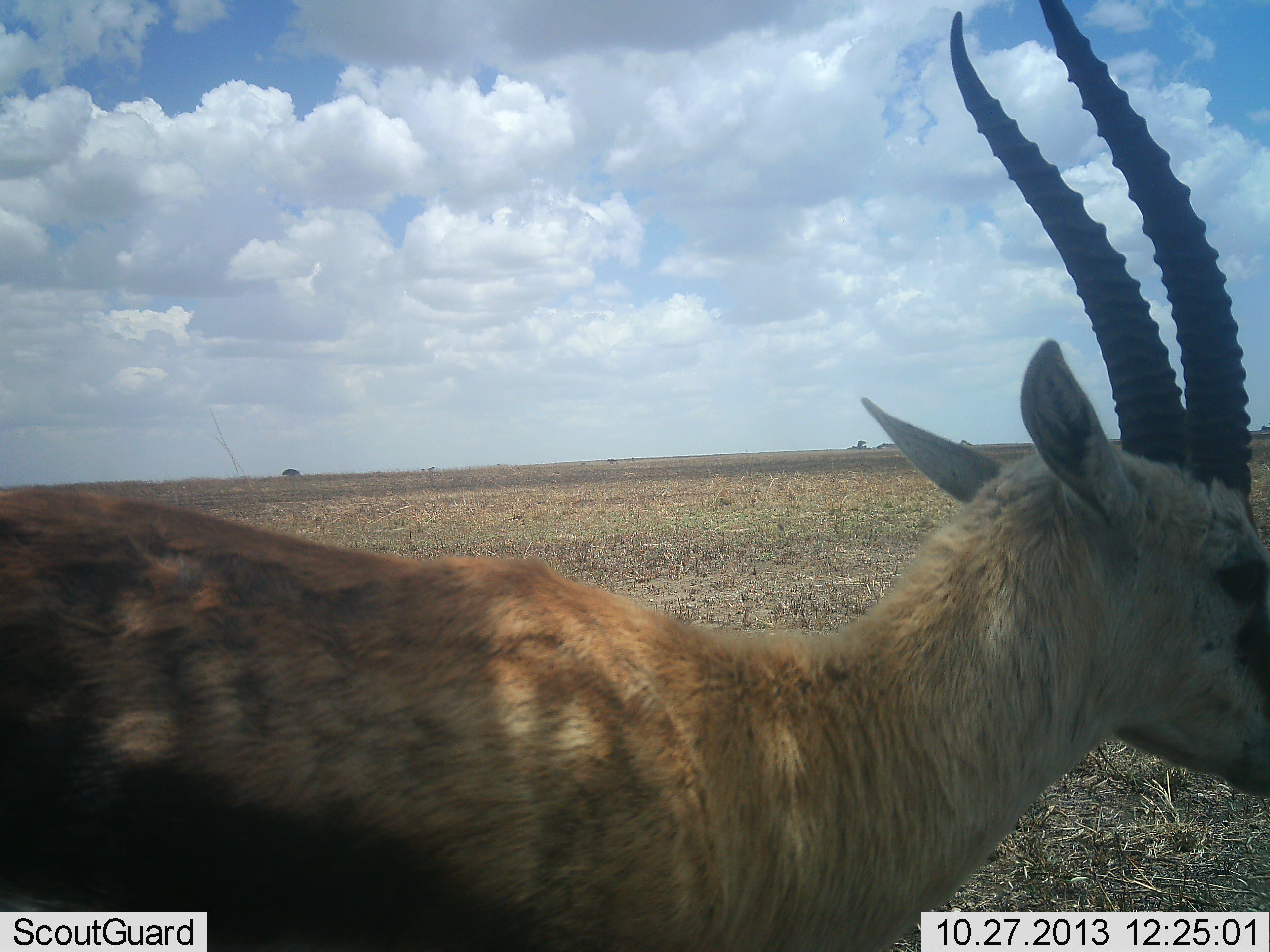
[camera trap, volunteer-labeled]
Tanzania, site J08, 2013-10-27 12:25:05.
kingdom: Animalia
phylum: Chordata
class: Mammalia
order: Artiodactyla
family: Bovidae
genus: Eudorcas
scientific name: Eudorcas thomsonii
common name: thomson's gazelle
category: gazellethomsons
Gazellethomsons (thomson's gazelle) (Eudorcas thomsonii), count 1. Behavior (volunteer vote fractions): standing 72%, resting 0%, moving 28%, interacting 0%. Young present (vote fraction): 0%. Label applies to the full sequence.